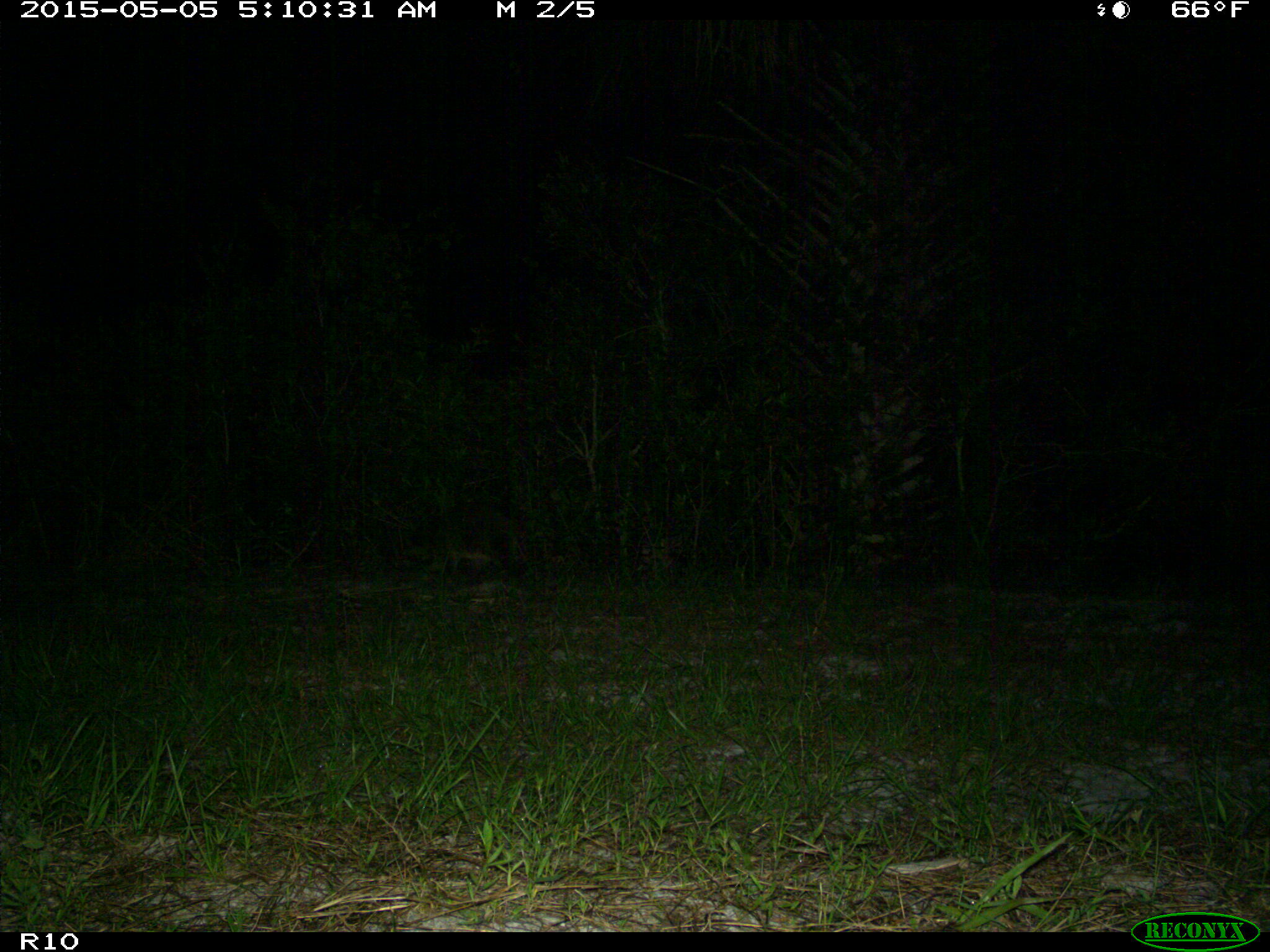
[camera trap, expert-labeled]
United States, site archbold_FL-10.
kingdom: Animalia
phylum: Chordata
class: Mammalia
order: Carnivora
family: Procyonidae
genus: Procyon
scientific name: Procyon lotor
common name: common raccoon